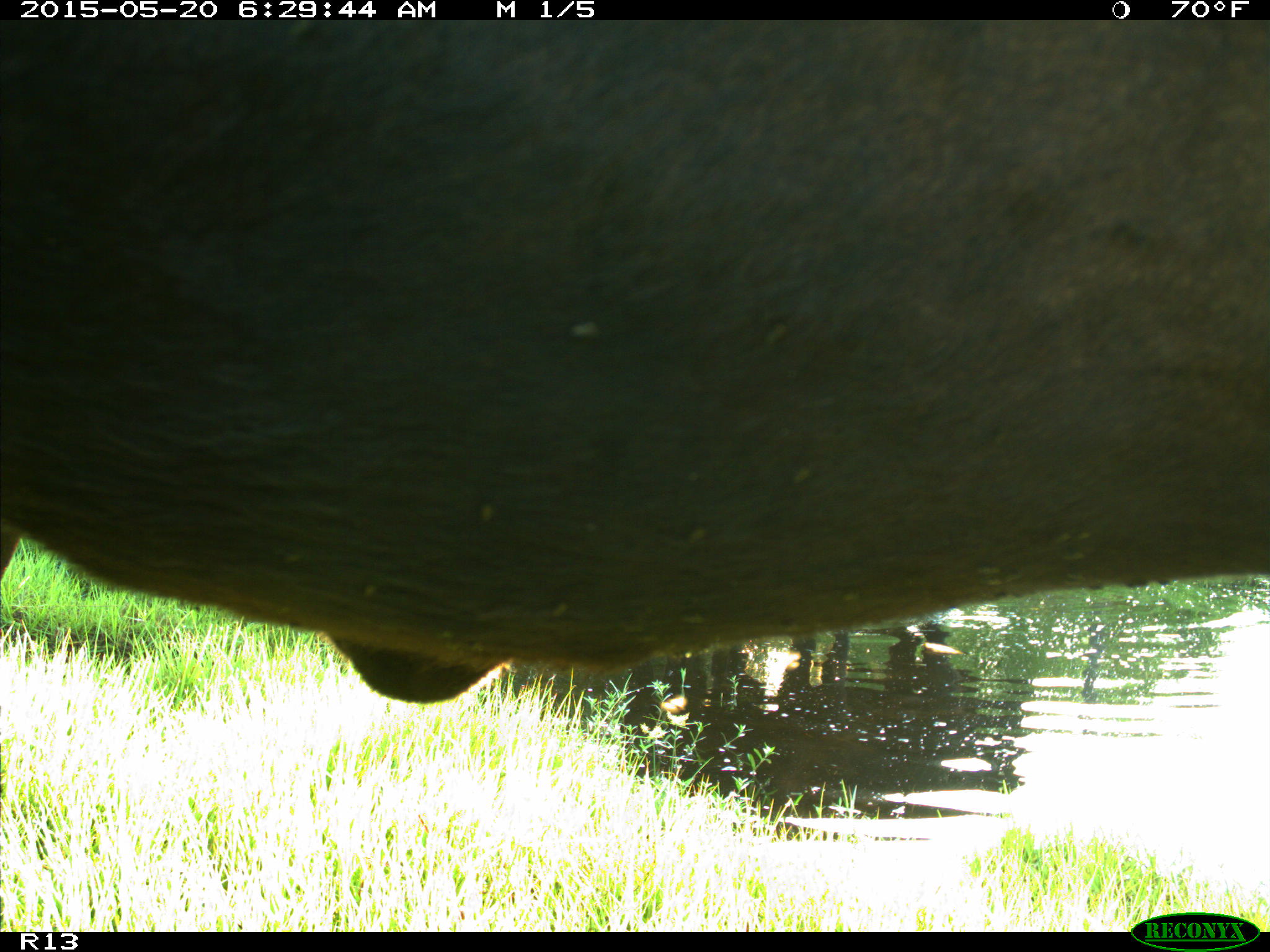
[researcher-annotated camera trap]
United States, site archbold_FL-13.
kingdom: Animalia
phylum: Chordata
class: Mammalia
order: Artiodactyla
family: Bovidae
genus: Bos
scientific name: Bos taurus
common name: domestic cow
Bos taurus (domestic cow).